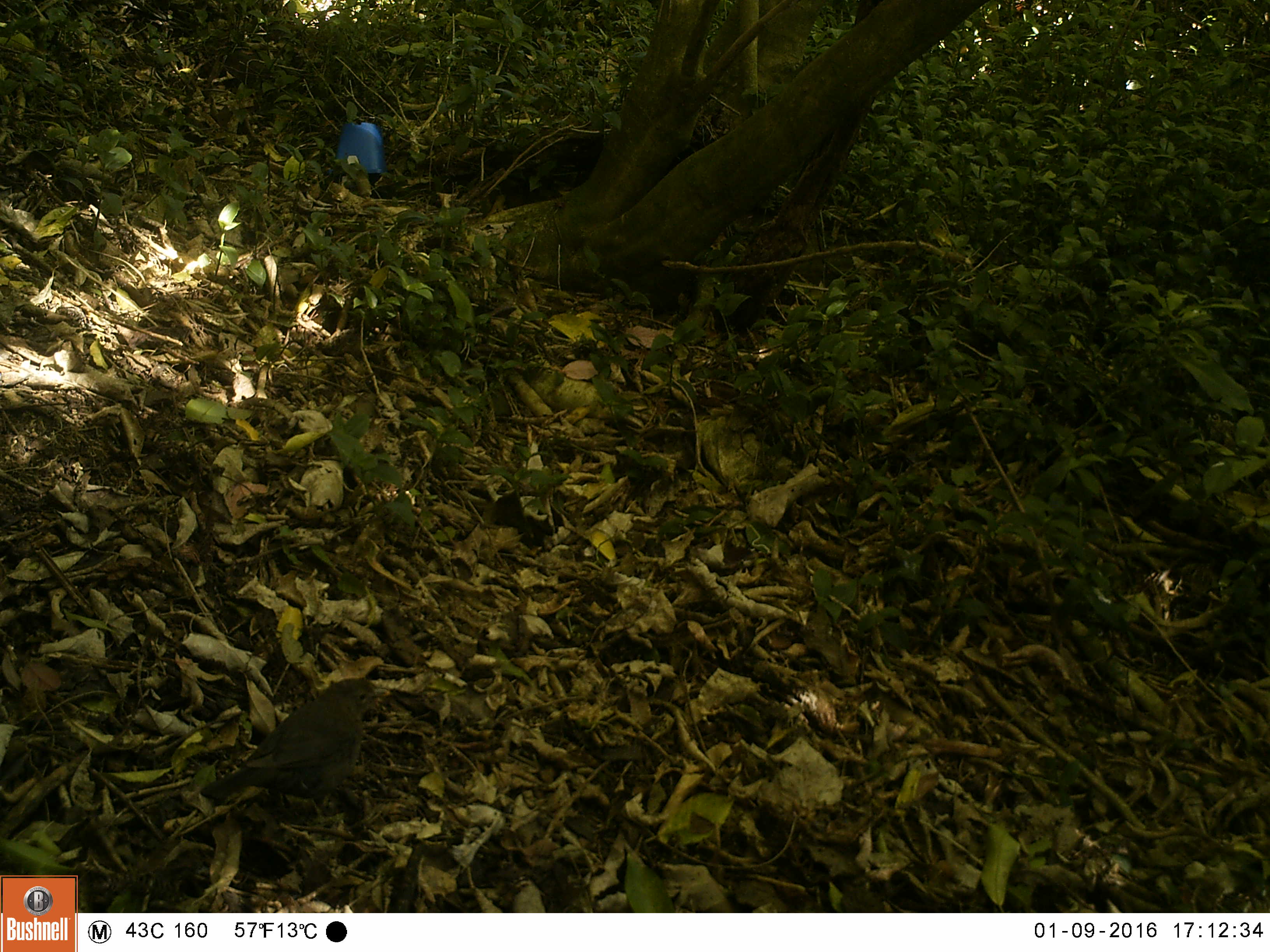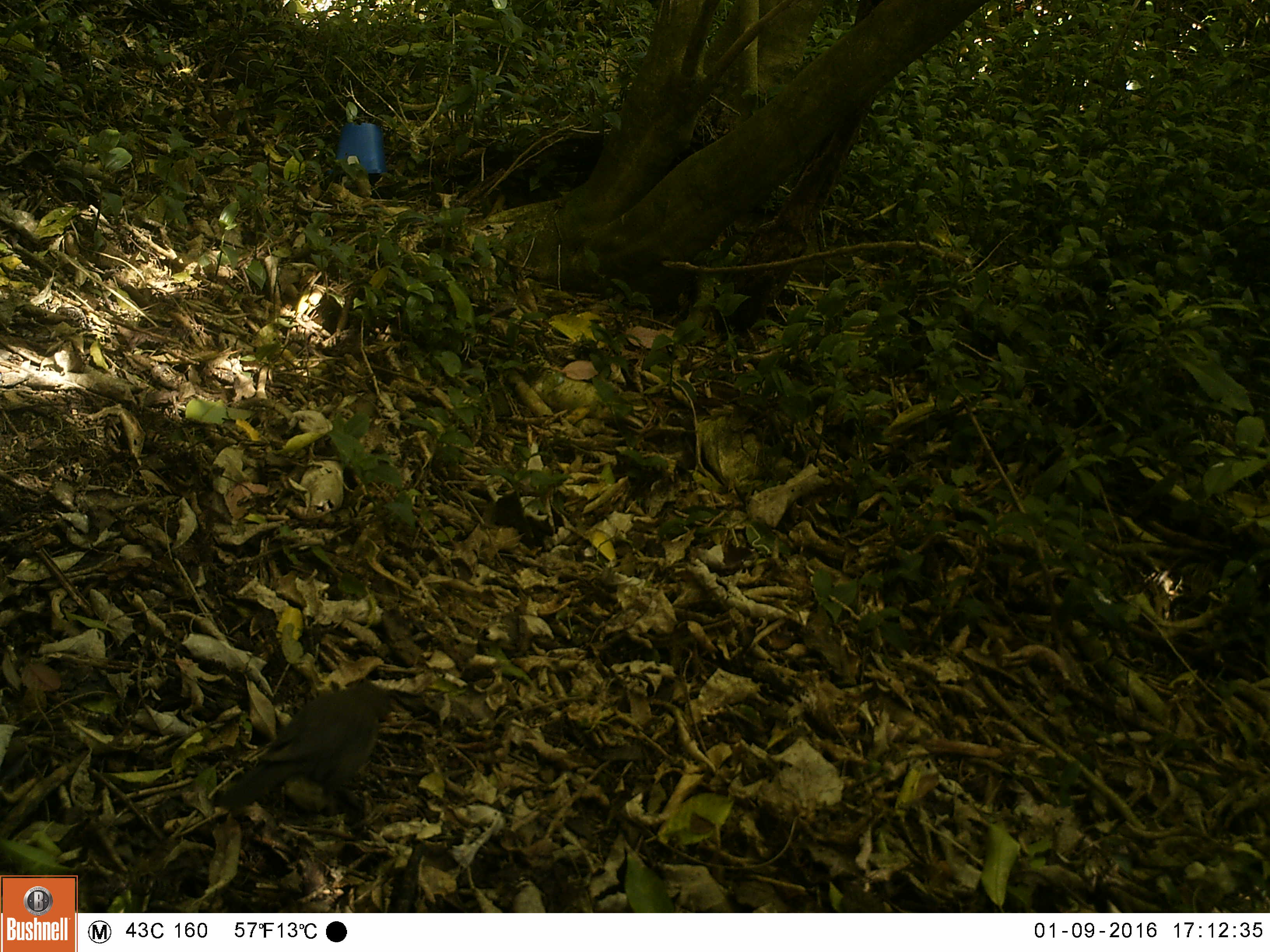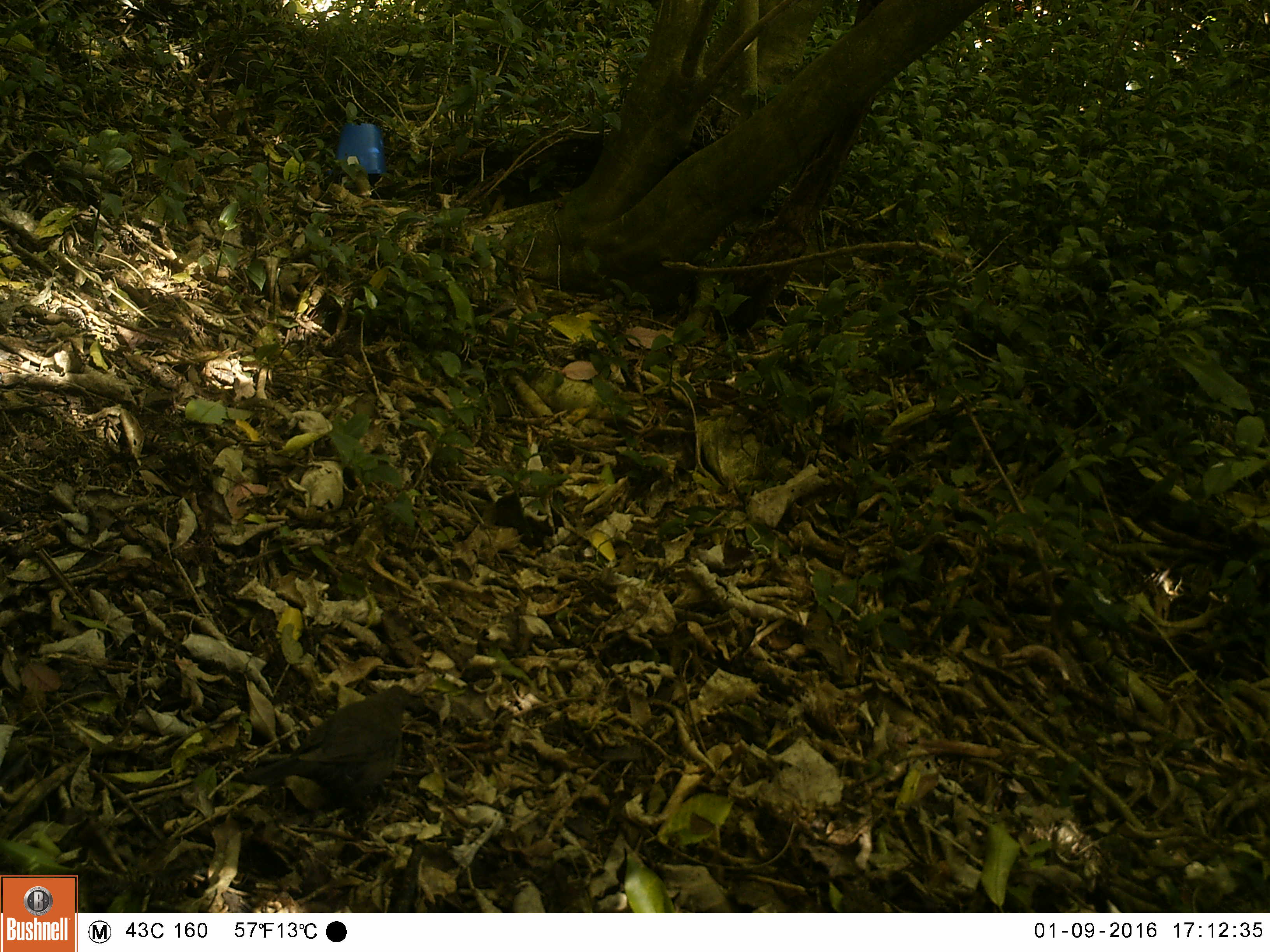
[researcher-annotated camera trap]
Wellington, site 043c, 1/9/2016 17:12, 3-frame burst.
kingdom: Animalia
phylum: Chordata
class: Aves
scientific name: Aves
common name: bird